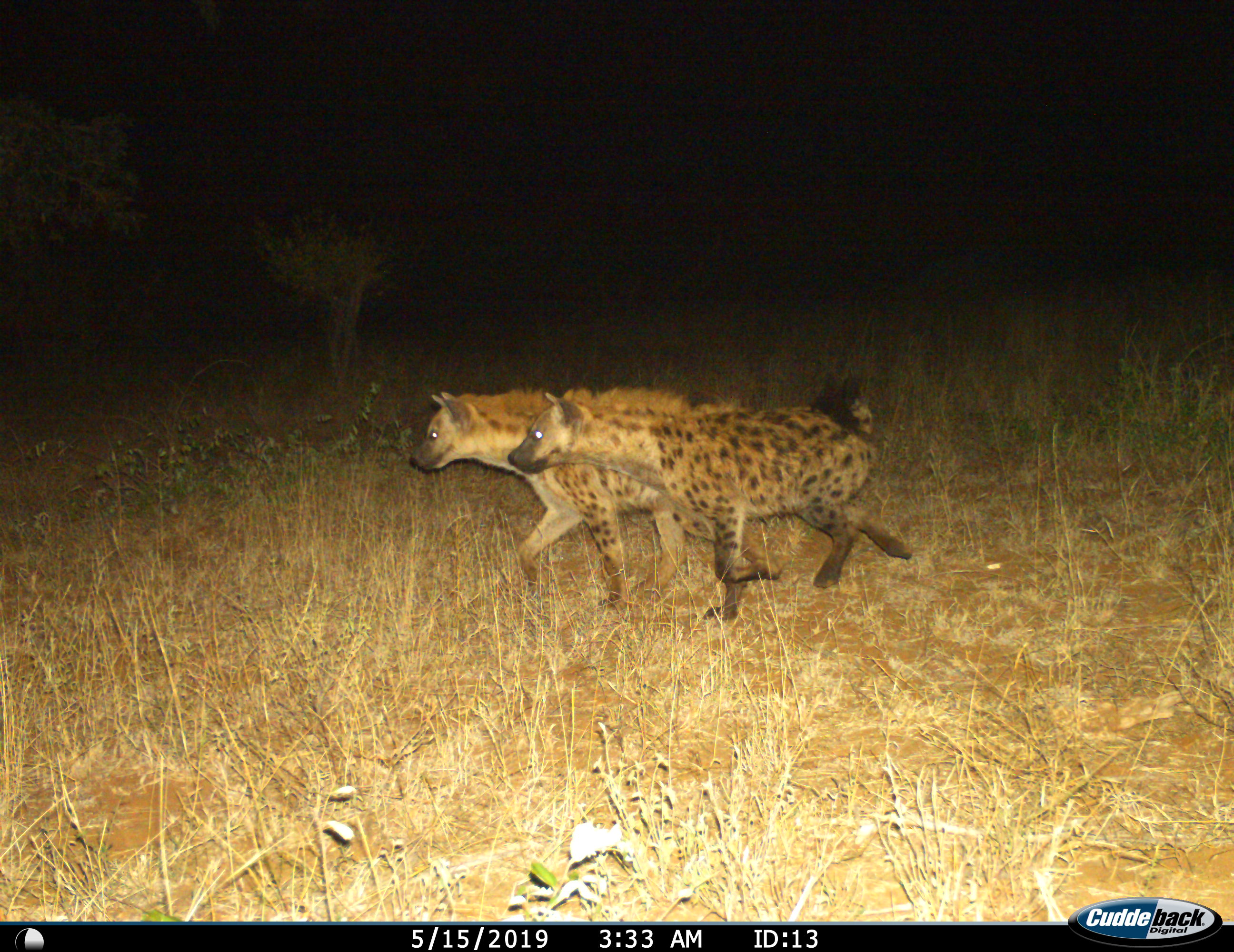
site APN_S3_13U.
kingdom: Animalia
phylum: Chordata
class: Mammalia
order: Carnivora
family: Hyaenidae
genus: Crocuta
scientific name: Crocuta crocuta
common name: spotted hyena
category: hyenaspotted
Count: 2.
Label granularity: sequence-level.